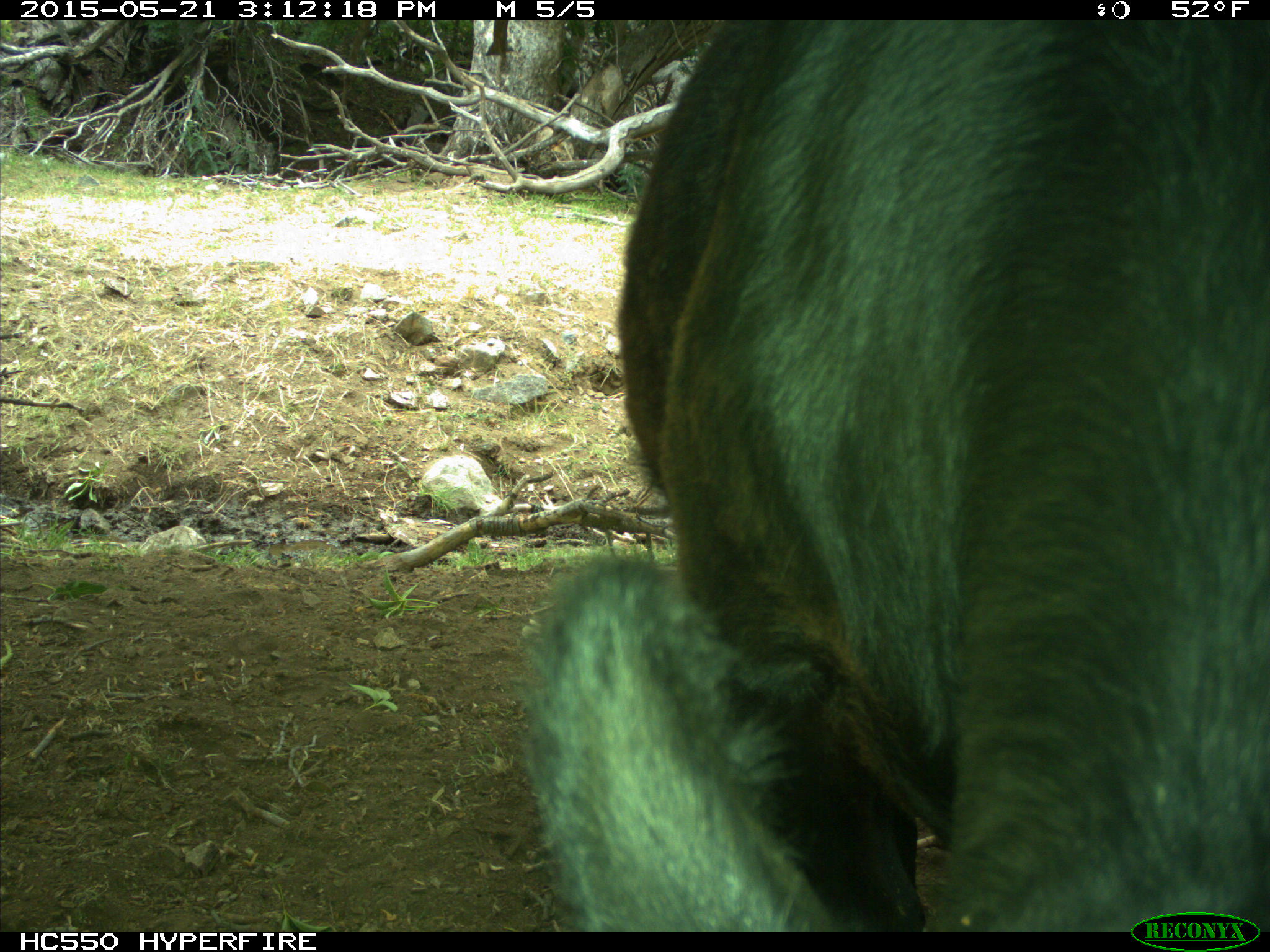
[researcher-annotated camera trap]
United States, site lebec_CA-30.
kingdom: Animalia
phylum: Chordata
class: Mammalia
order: Artiodactyla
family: Bovidae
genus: Bos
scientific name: Bos taurus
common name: domestic cow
Bos taurus (domestic cow).